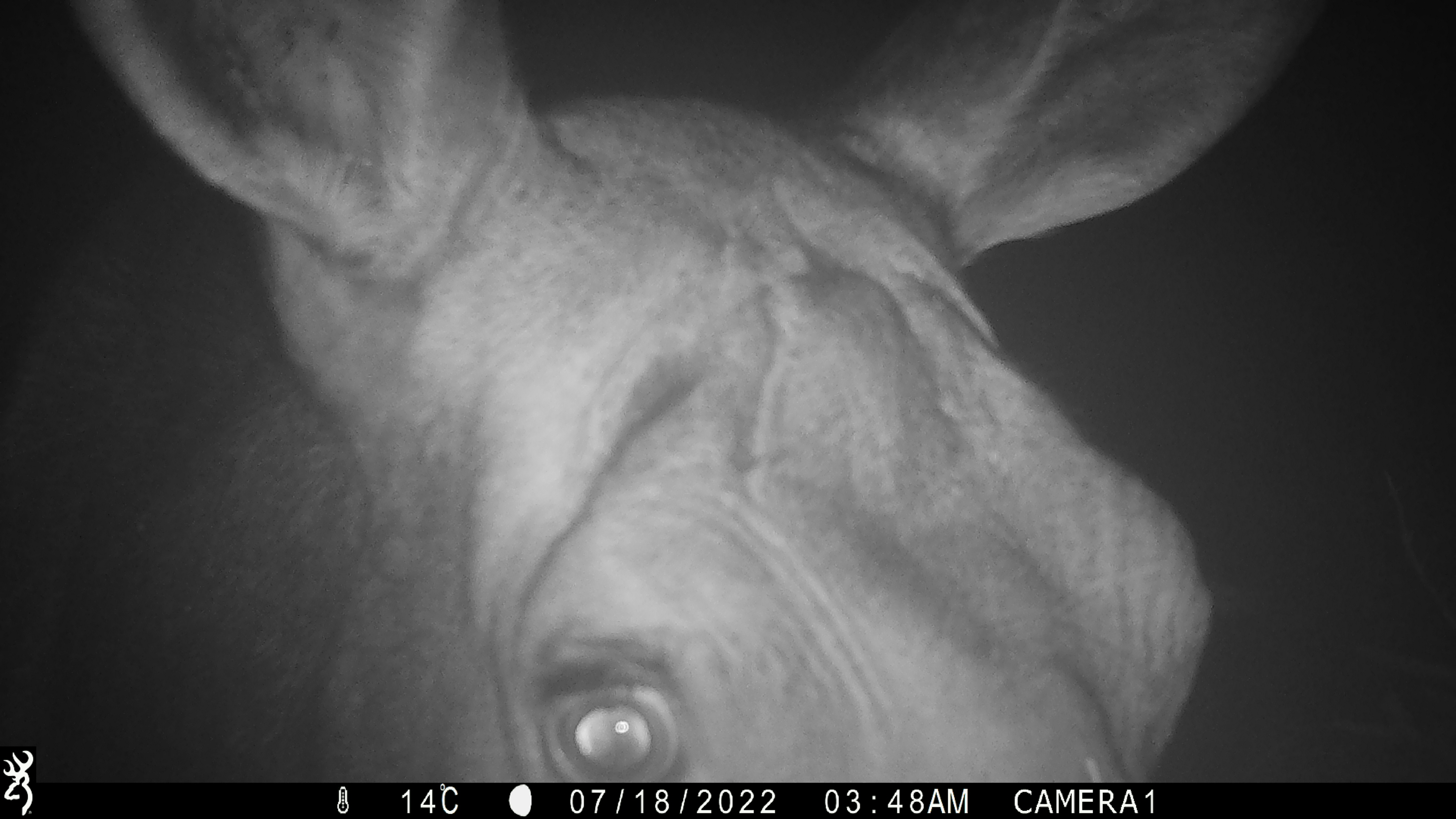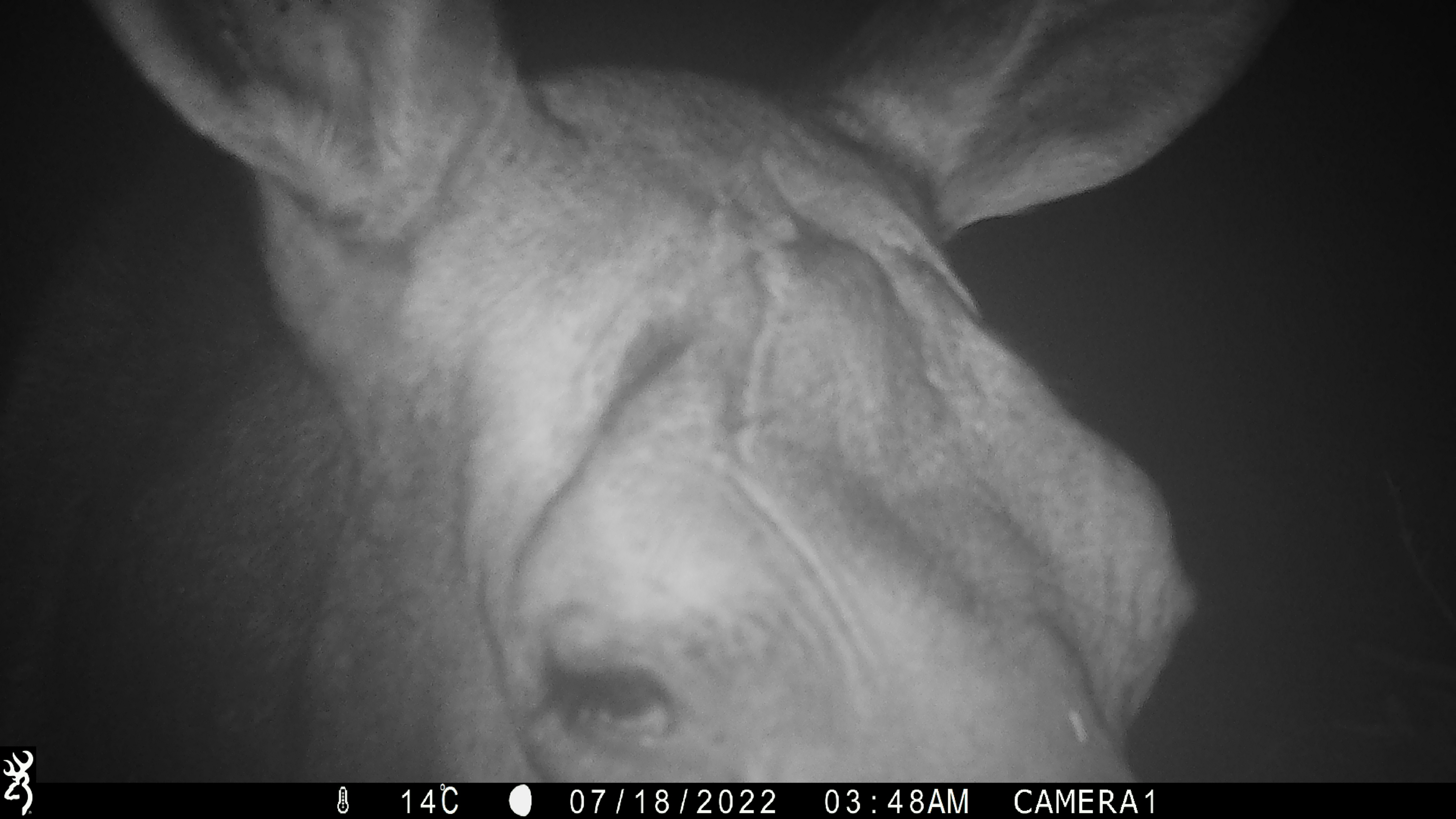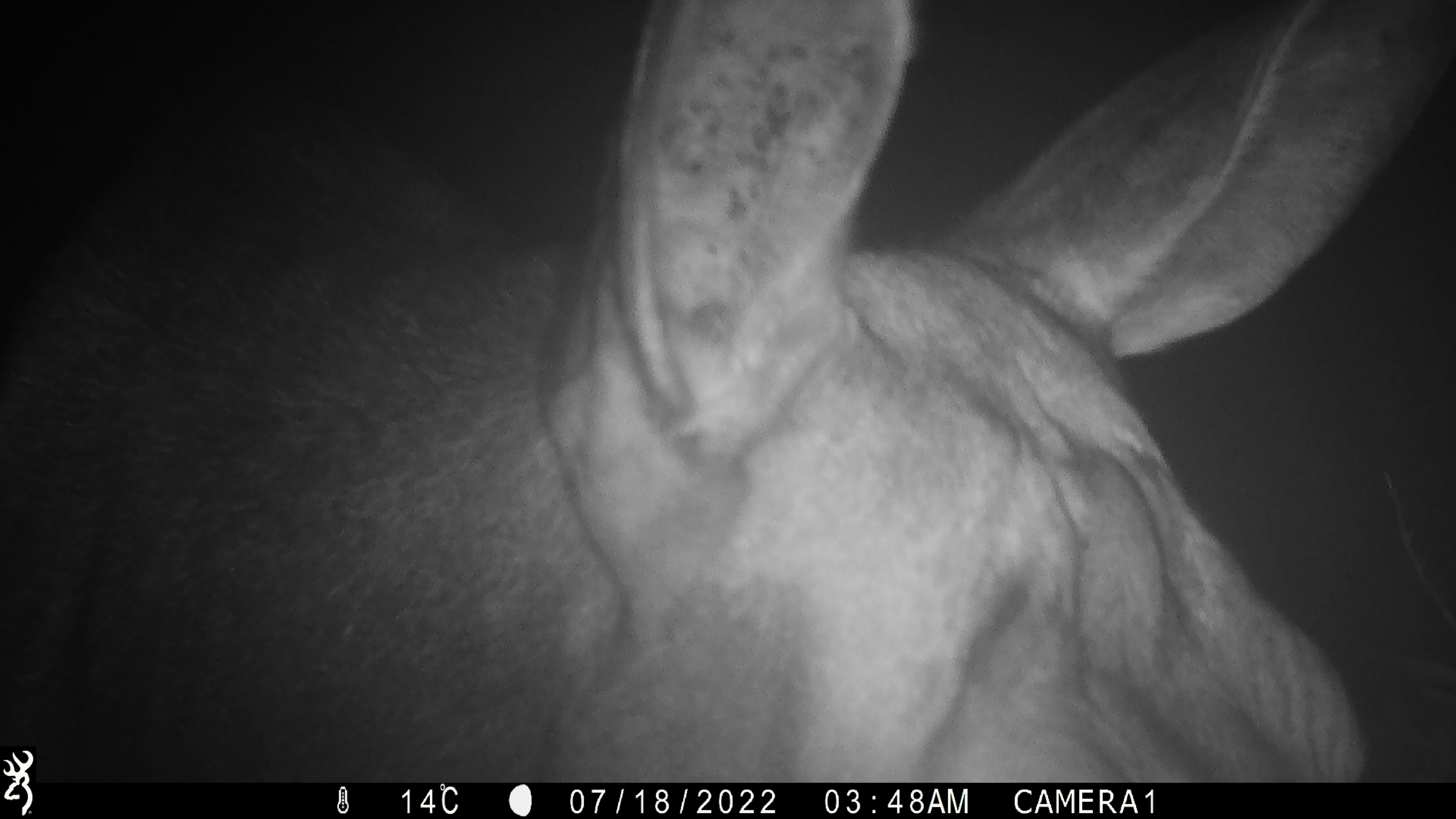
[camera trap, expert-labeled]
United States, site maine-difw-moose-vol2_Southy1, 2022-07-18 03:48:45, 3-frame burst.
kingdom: Animalia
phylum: Chordata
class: Mammalia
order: Artiodactyla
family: Cervidae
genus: Alces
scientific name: Alces alces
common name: moose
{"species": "moose (Alces alces)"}